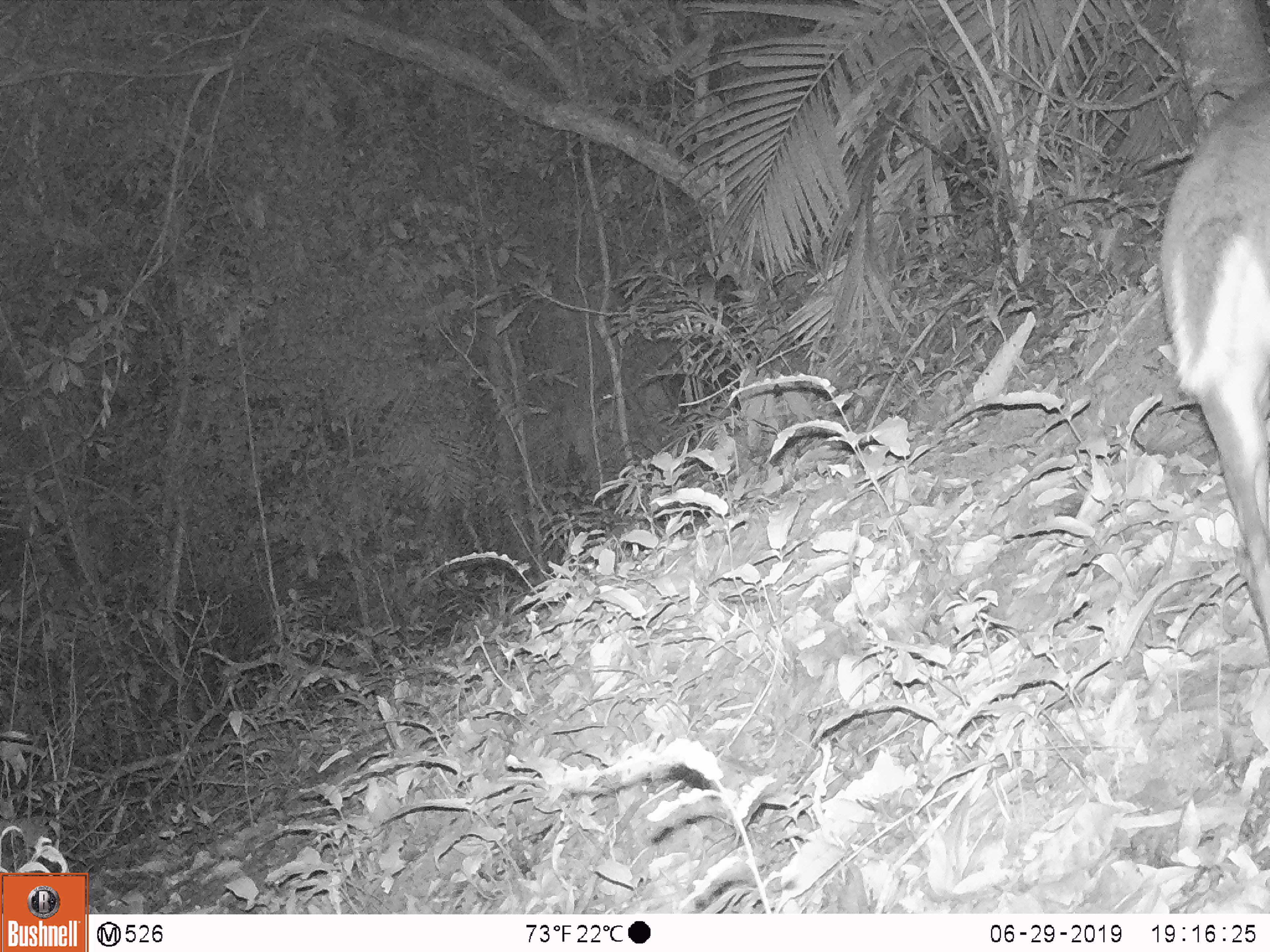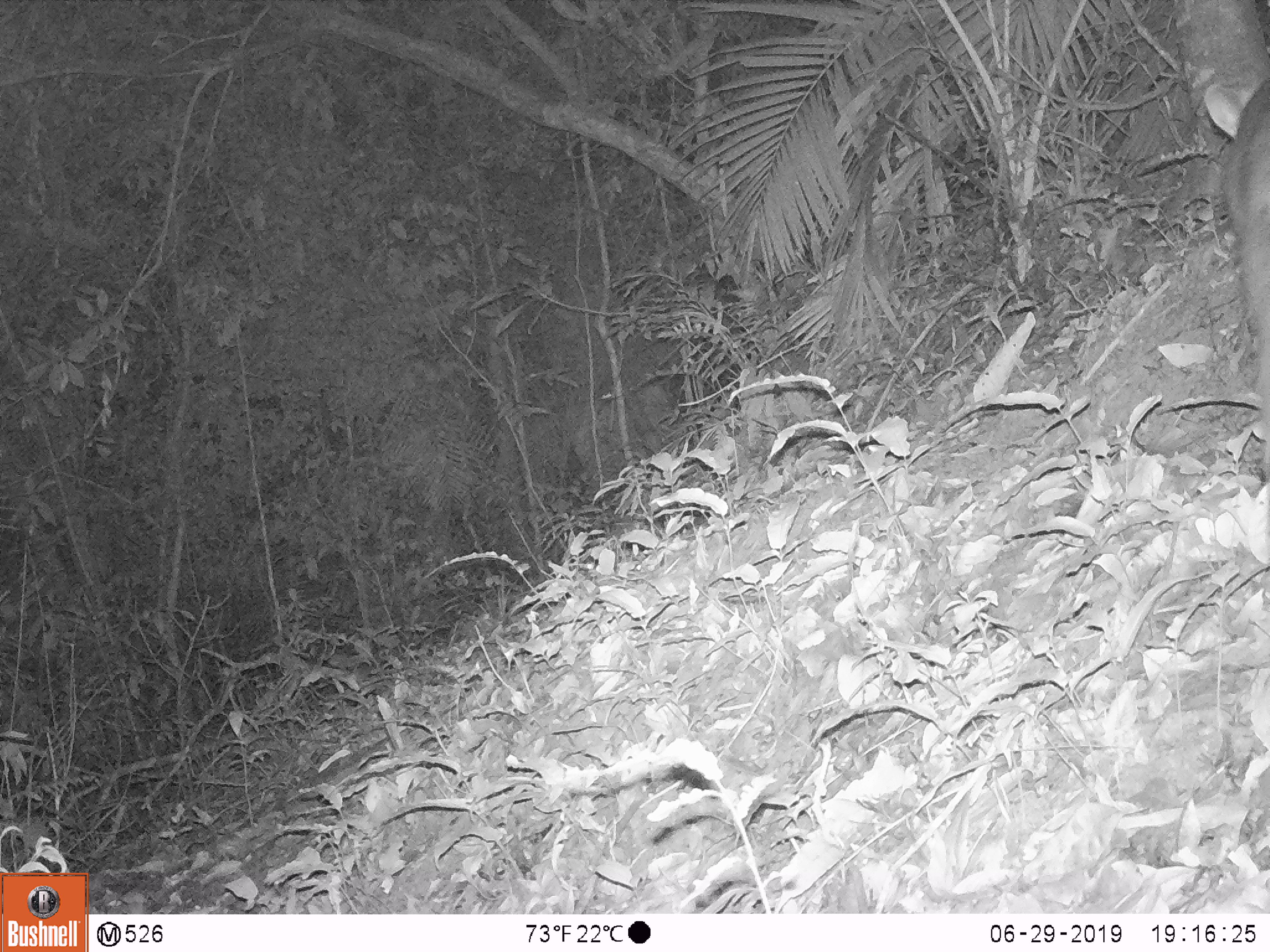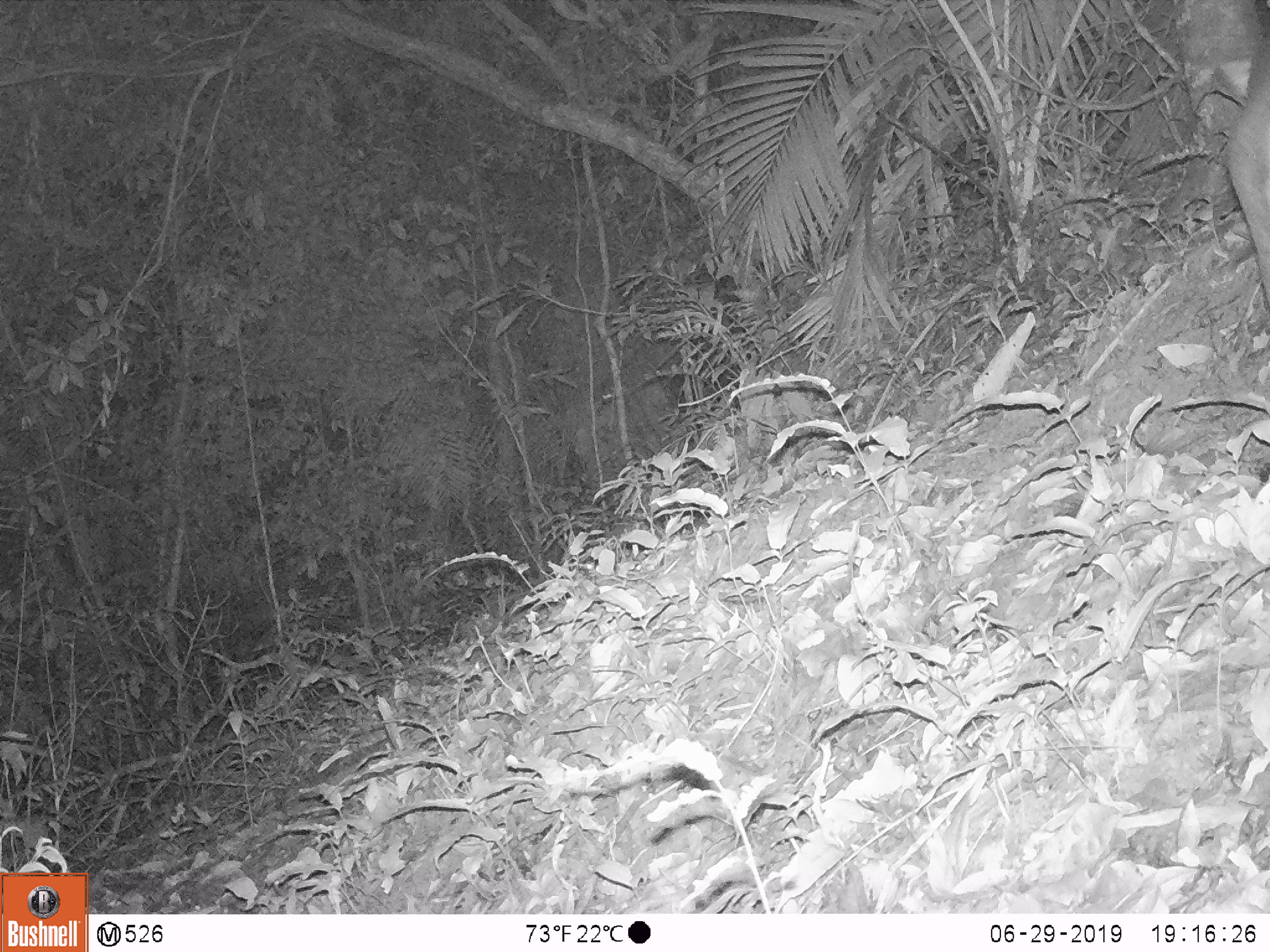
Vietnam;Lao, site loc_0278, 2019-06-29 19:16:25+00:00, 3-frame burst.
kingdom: Animalia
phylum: Chordata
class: Mammalia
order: Artiodactyla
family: Cervidae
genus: Muntiacus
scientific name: Muntiacus rooseveltorum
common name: roosevelt's muntjac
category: roosevelts muntjac group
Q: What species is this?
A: Roosevelts muntjac group (roosevelt's muntjac) (Muntiacus rooseveltorum).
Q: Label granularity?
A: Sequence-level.